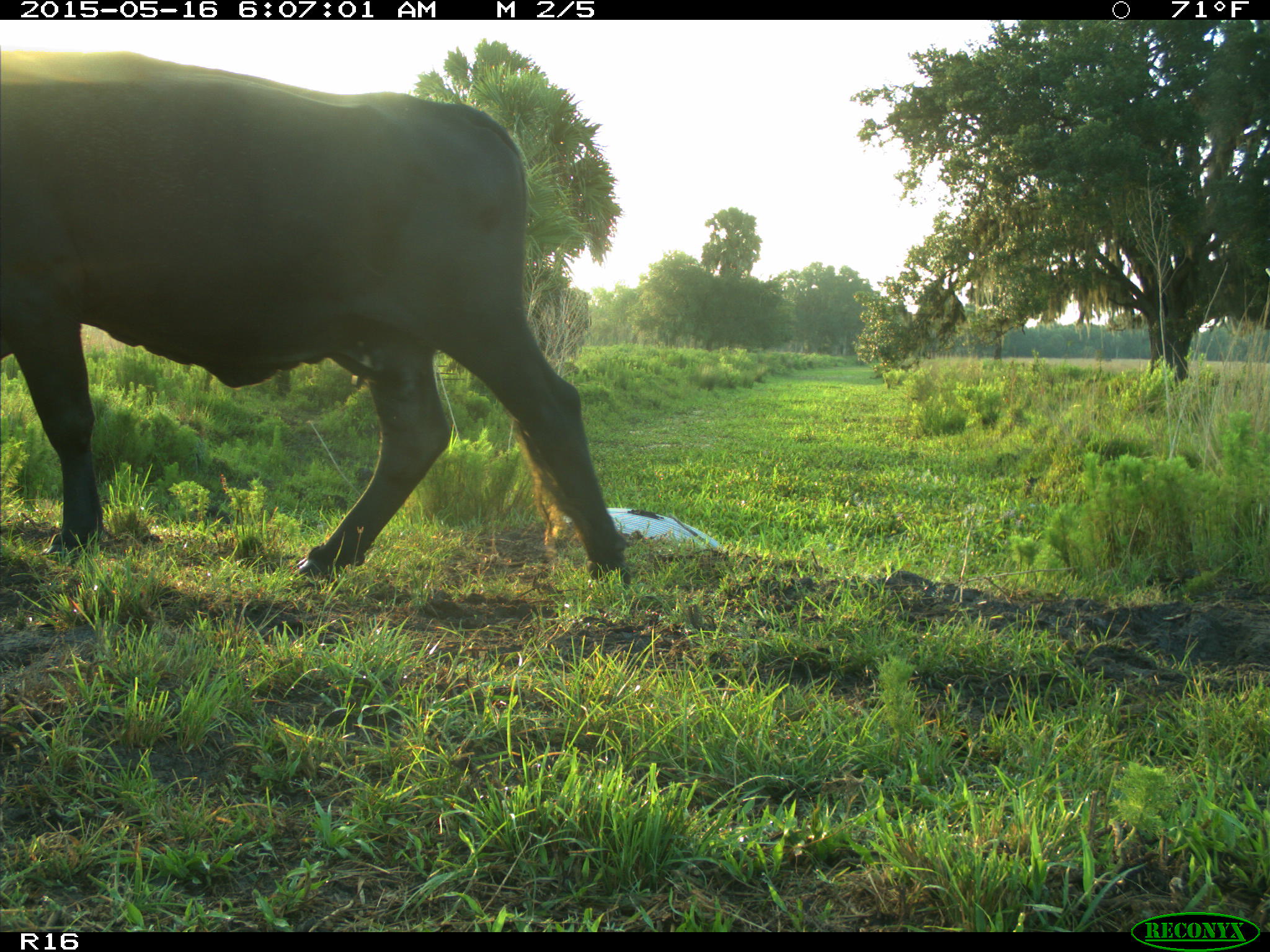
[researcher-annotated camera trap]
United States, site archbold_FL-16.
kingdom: Animalia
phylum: Chordata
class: Mammalia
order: Artiodactyla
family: Bovidae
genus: Bos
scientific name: Bos taurus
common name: domestic cow